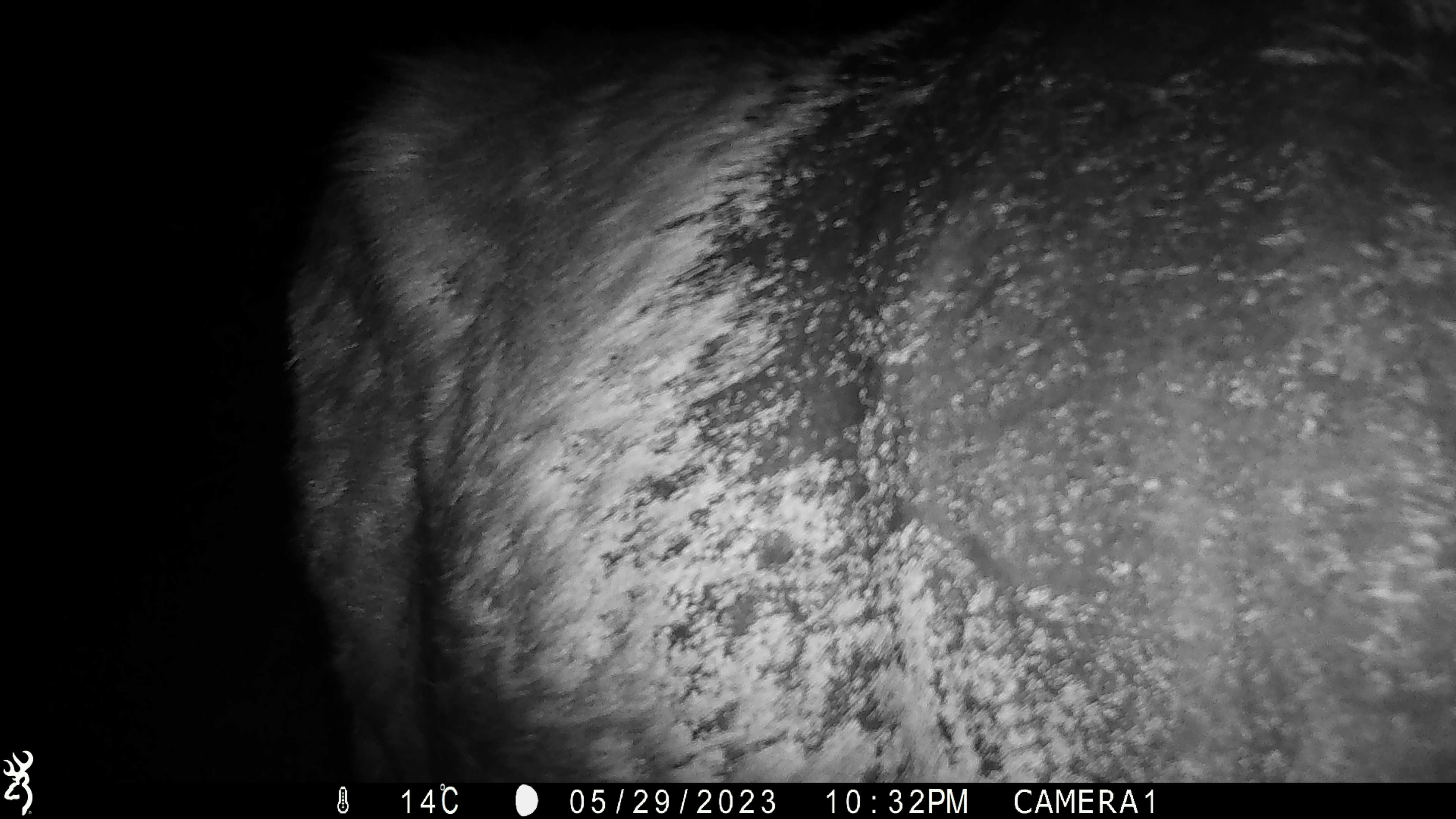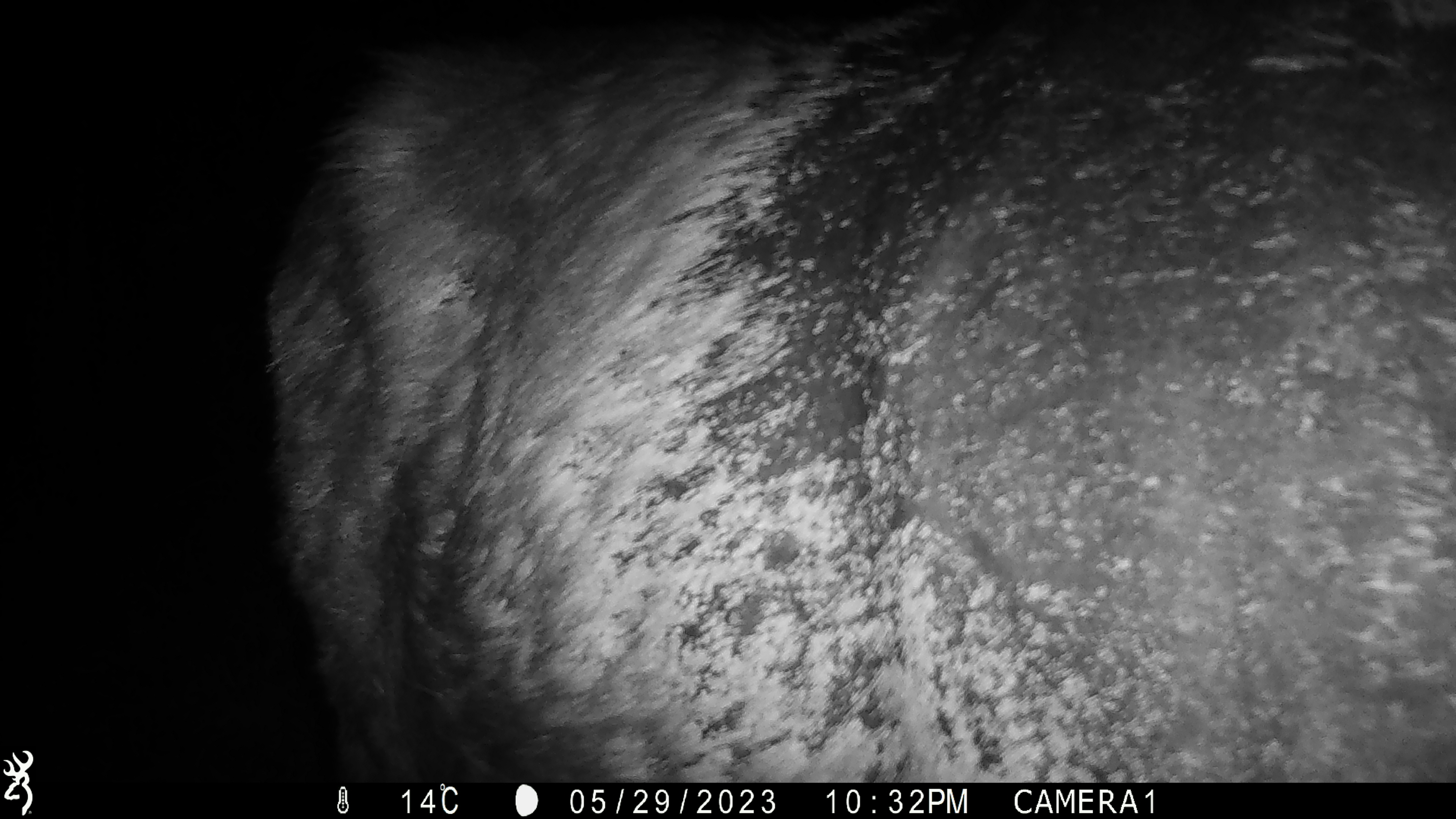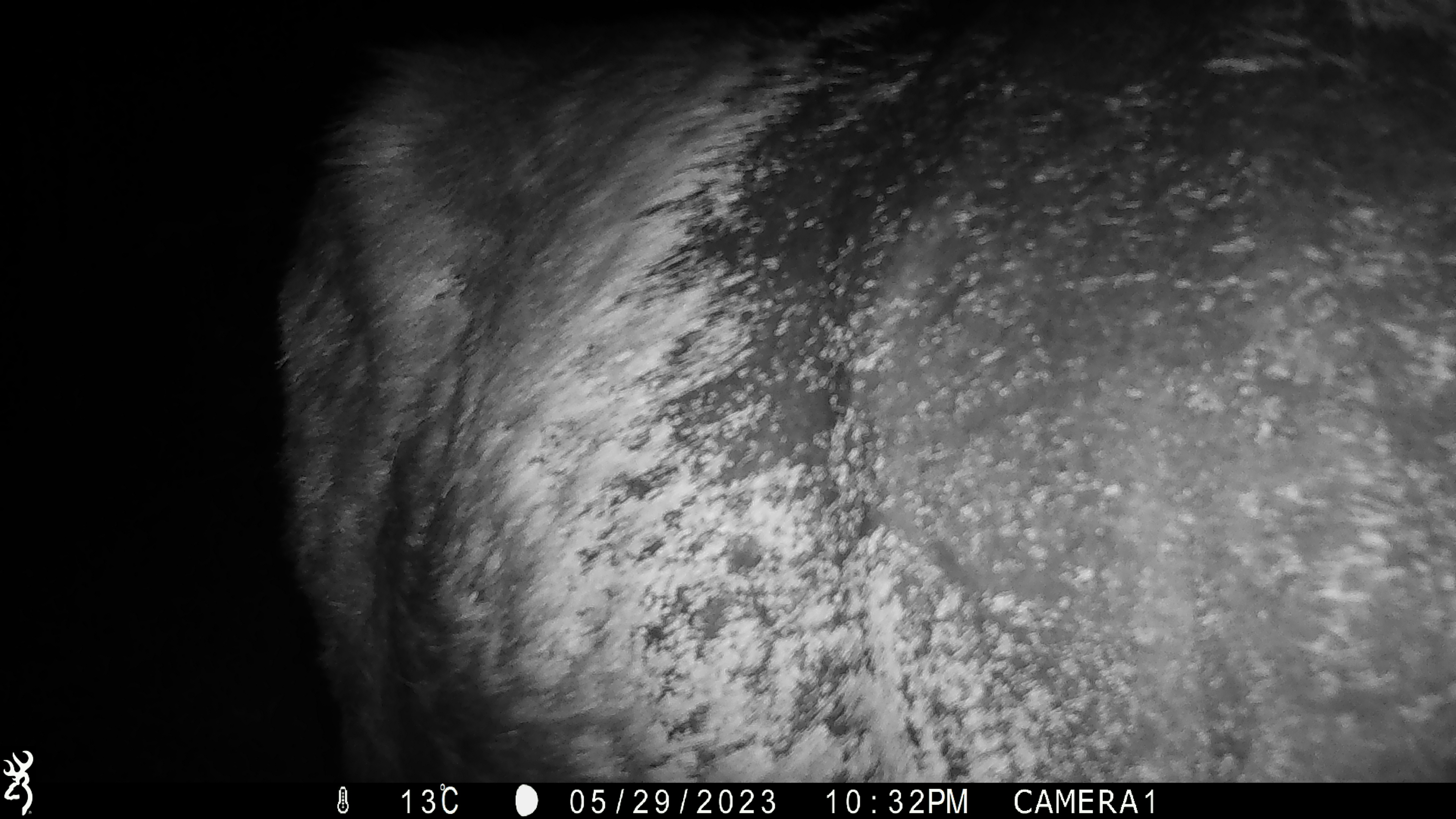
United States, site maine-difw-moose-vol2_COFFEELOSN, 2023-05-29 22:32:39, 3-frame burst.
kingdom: Animalia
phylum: Chordata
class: Mammalia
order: Artiodactyla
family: Cervidae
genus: Alces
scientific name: Alces alces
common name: moose